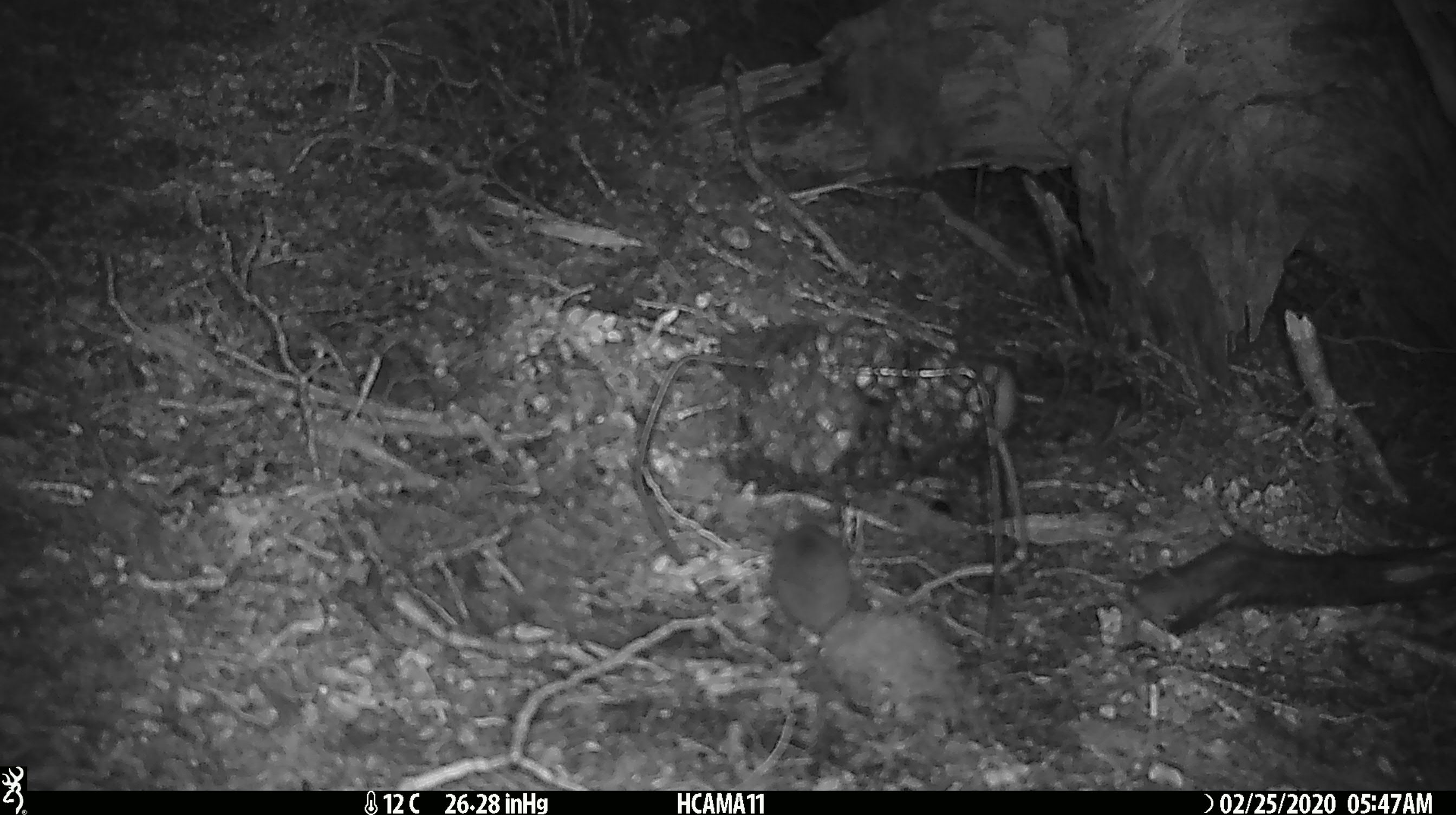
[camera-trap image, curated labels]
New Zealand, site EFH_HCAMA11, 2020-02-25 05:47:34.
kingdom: Animalia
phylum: Chordata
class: Mammalia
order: Rodentia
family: Muridae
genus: Mus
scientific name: Mus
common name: mouse